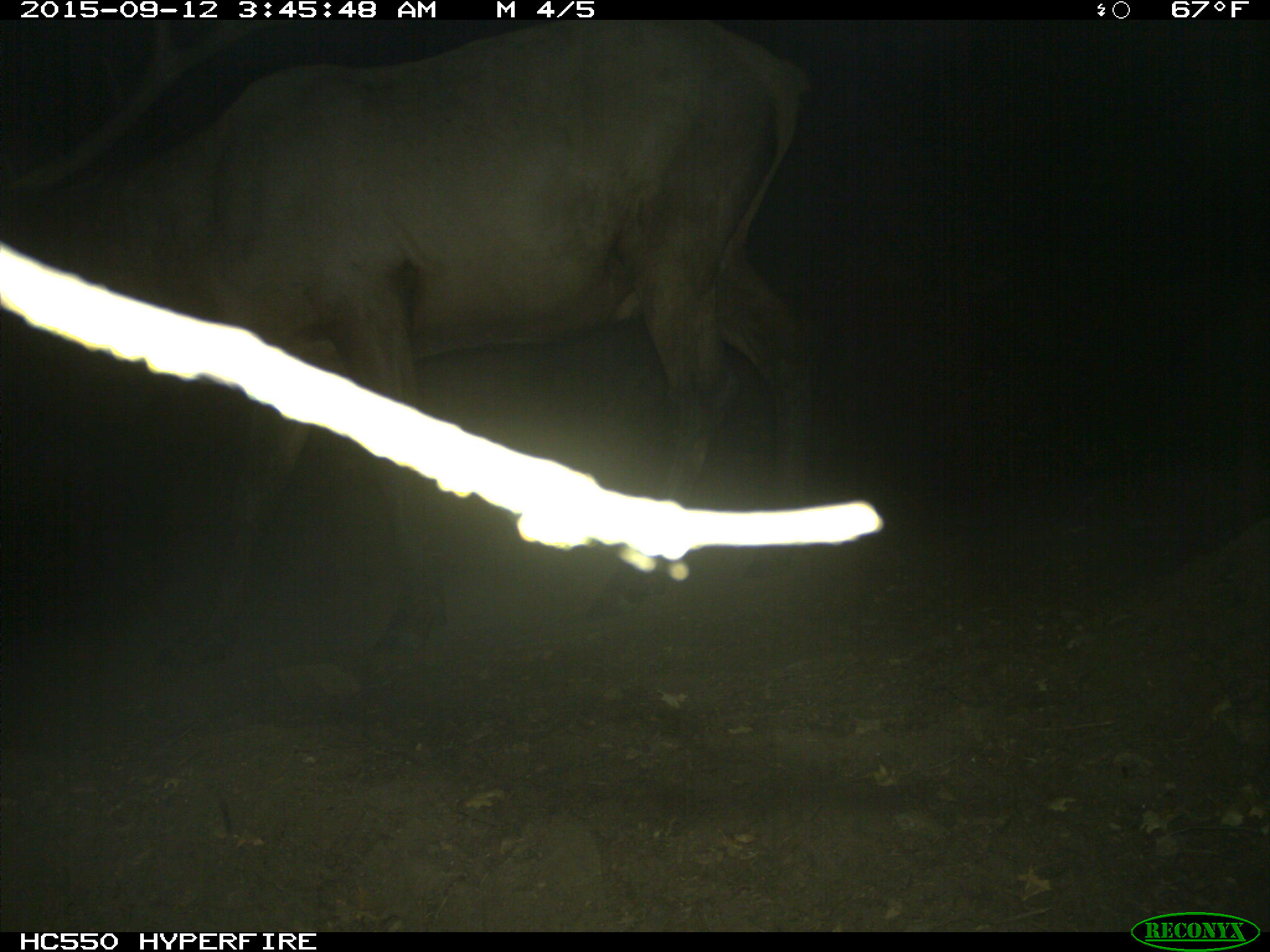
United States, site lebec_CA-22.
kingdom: Animalia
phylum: Chordata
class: Mammalia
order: Artiodactyla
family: Cervidae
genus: Cervus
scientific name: Cervus canadensis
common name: elk